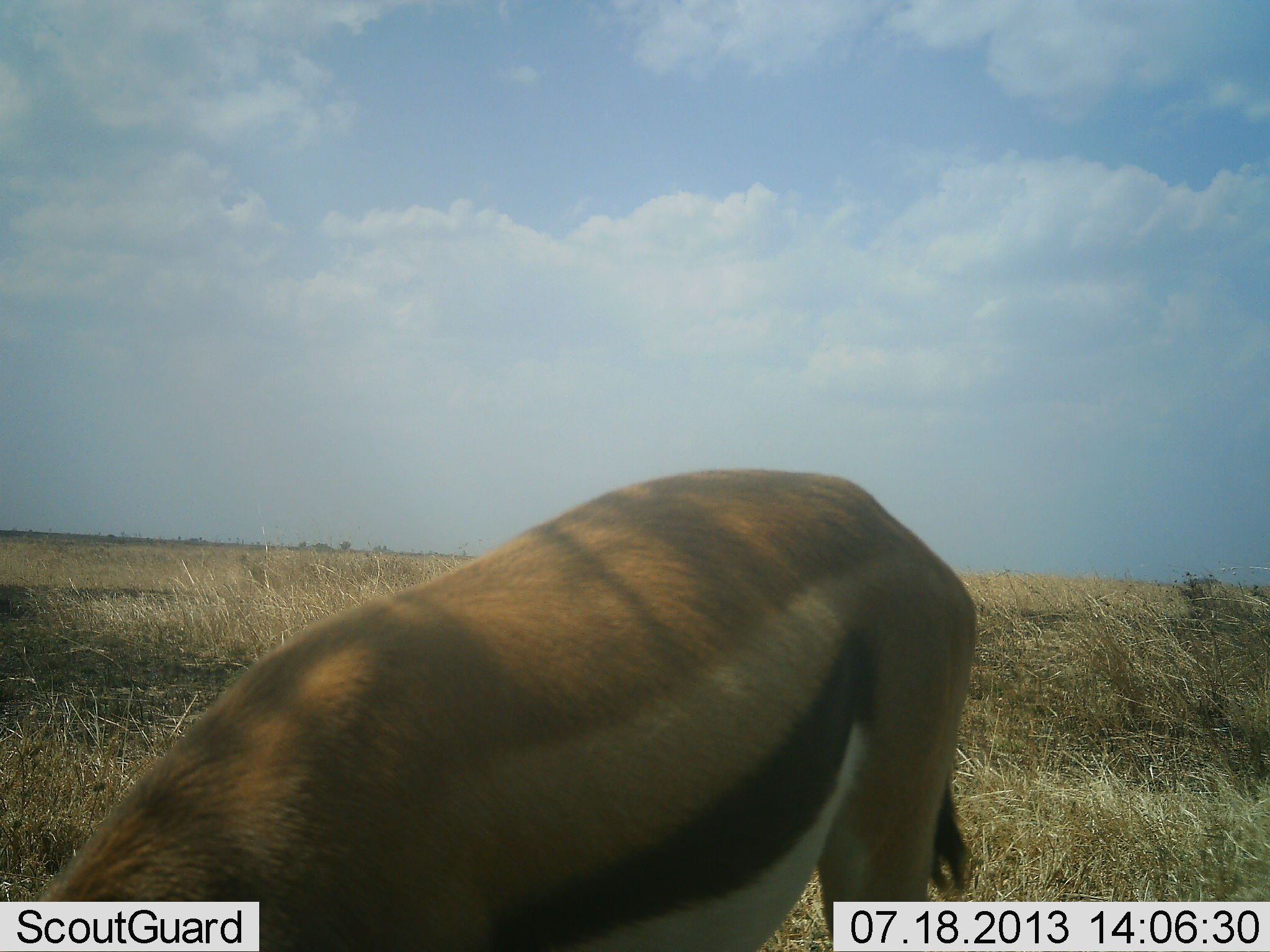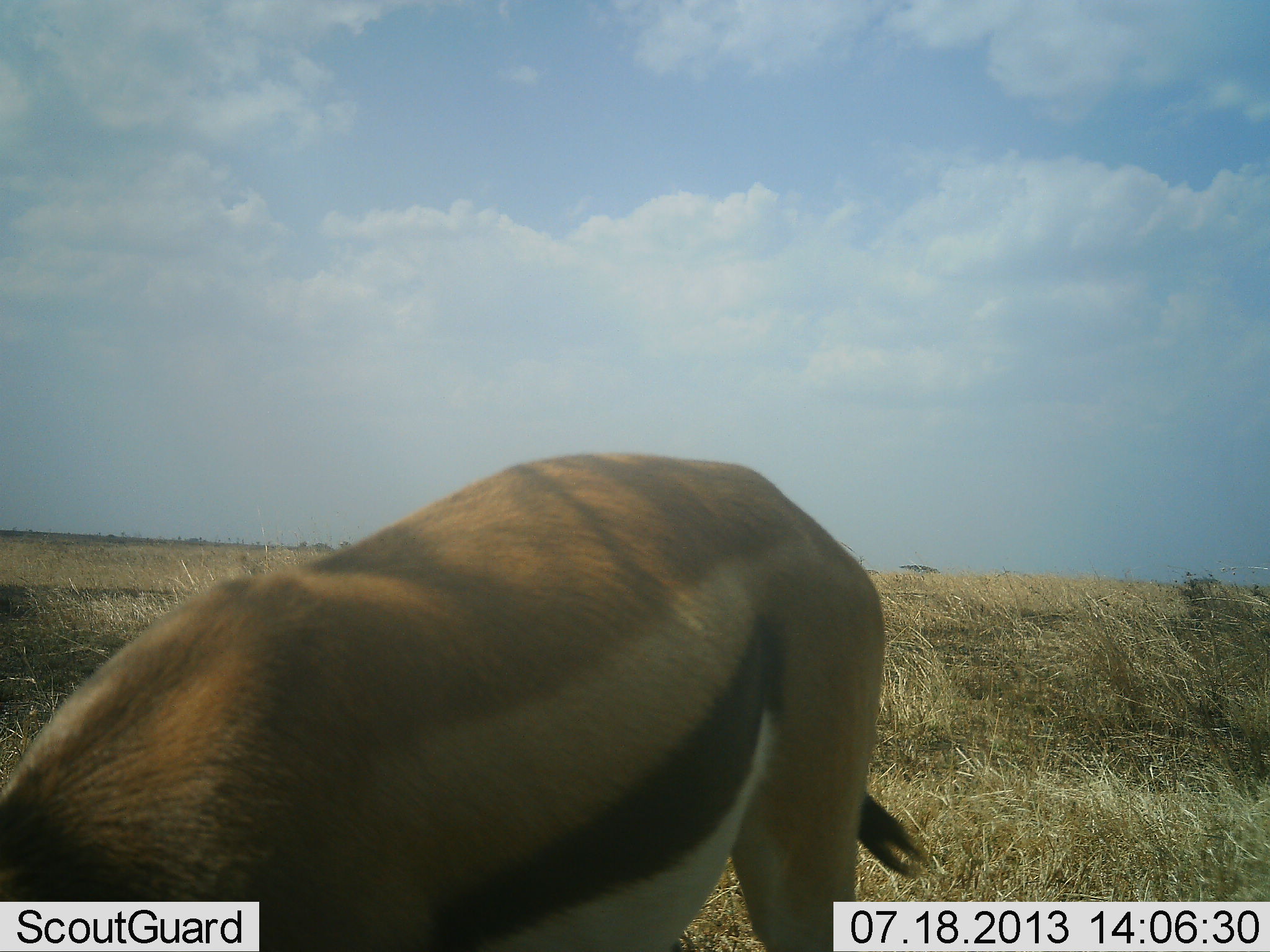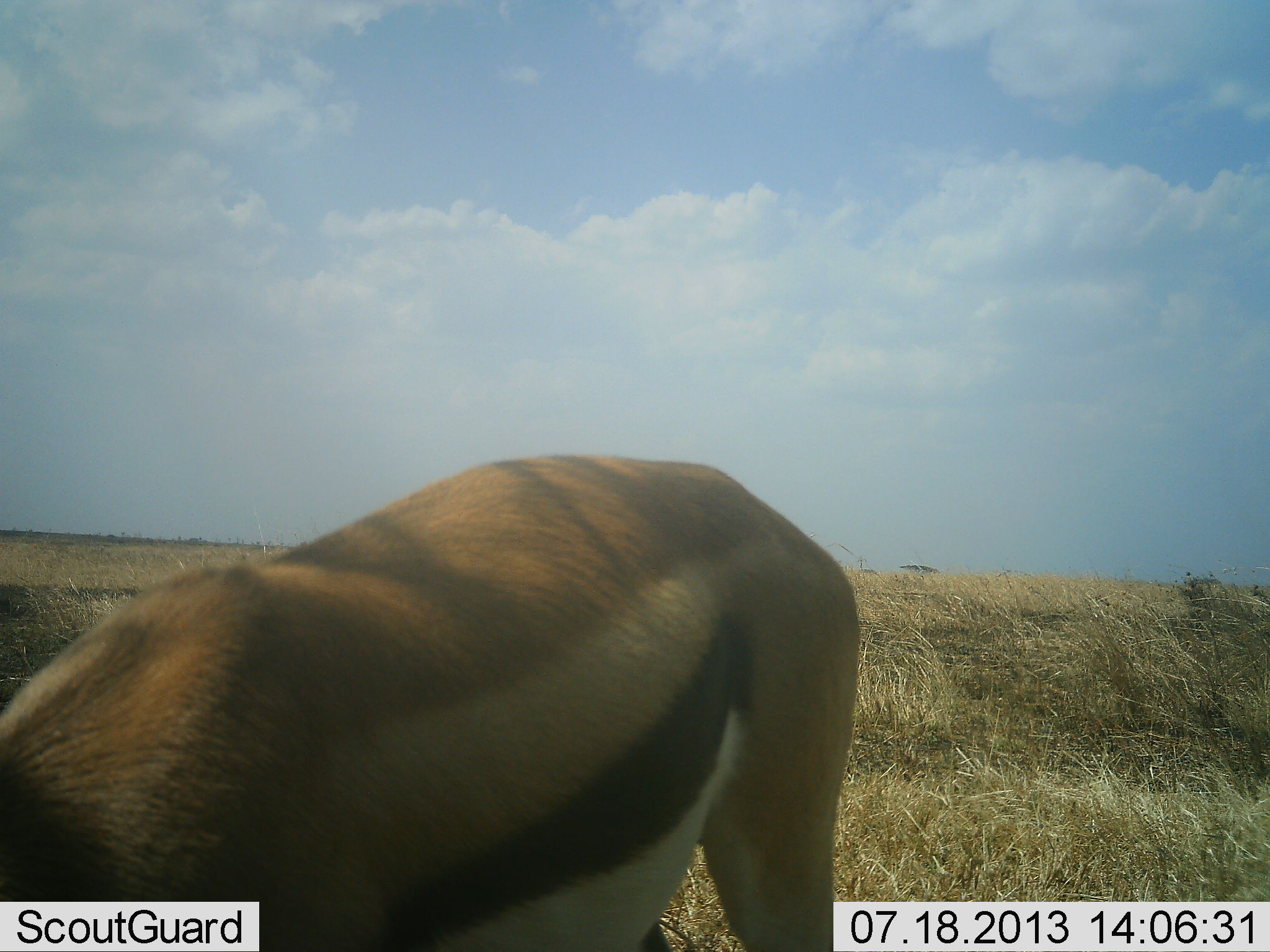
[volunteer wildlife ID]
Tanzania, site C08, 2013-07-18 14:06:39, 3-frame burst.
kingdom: Animalia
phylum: Chordata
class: Mammalia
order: Artiodactyla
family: Bovidae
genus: Eudorcas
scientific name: Eudorcas thomsonii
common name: thomson's gazelle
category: gazellethomsons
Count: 1.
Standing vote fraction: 53%.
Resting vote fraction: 0%.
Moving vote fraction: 0%.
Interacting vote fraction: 0%.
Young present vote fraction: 0%.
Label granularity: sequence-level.